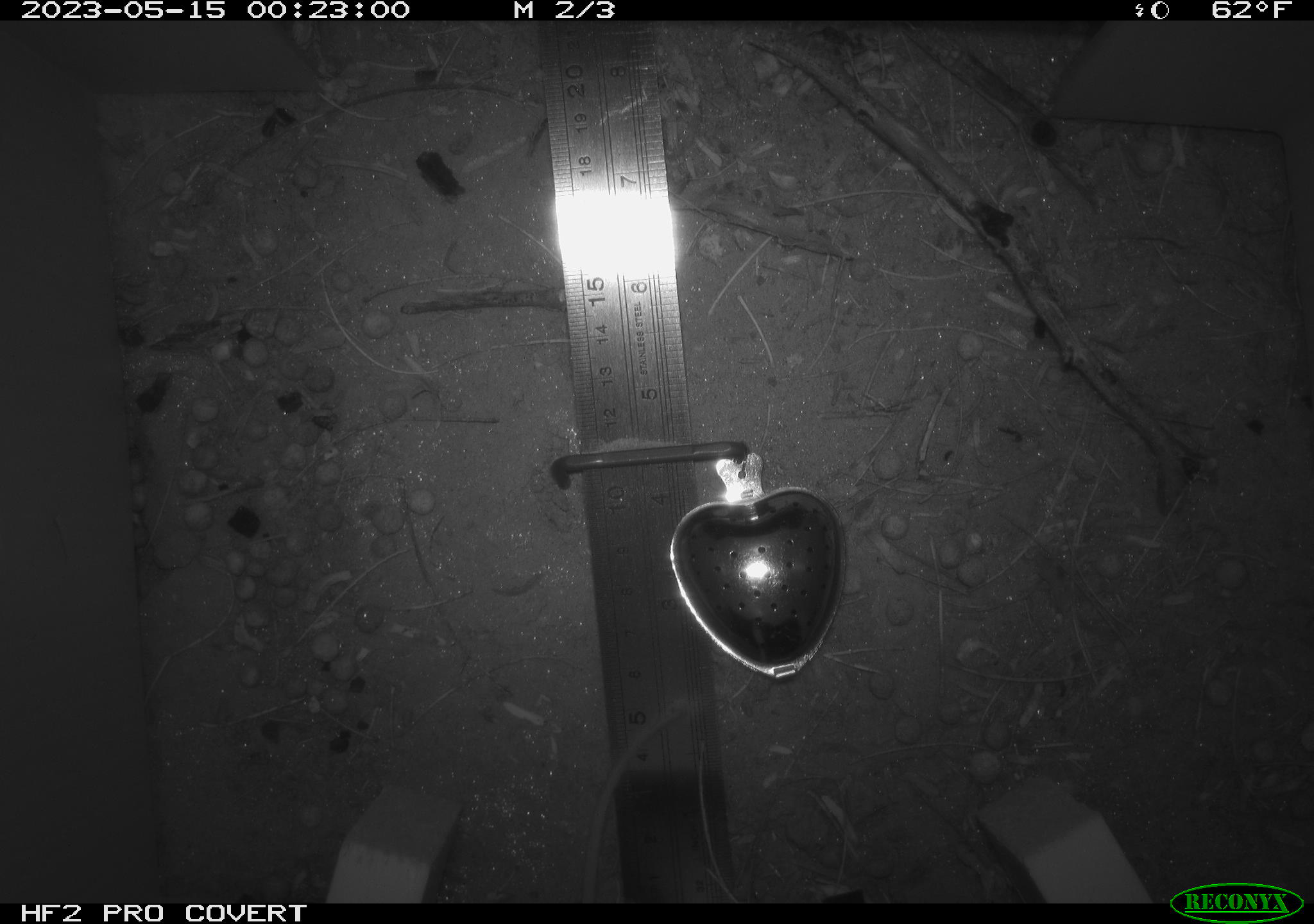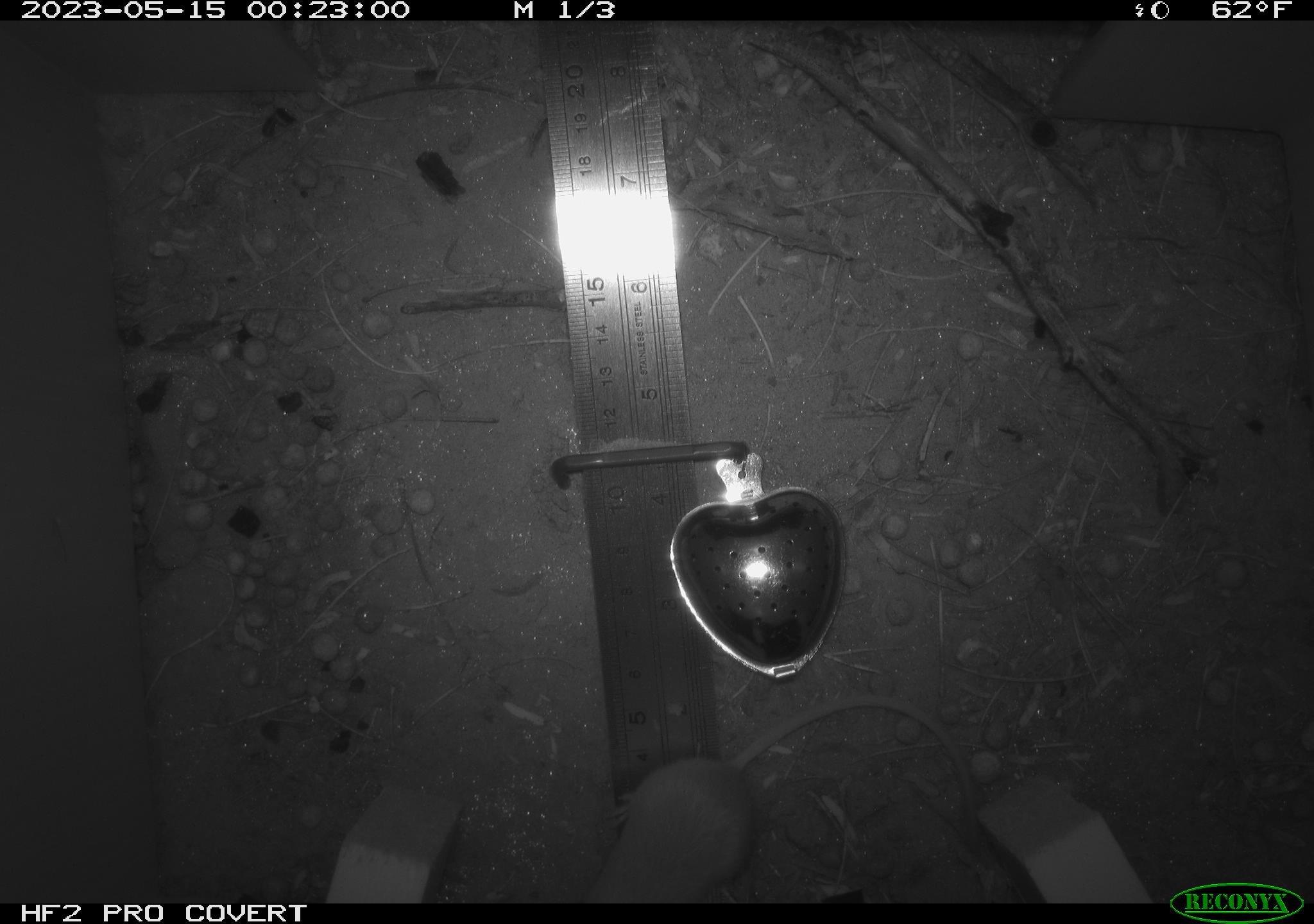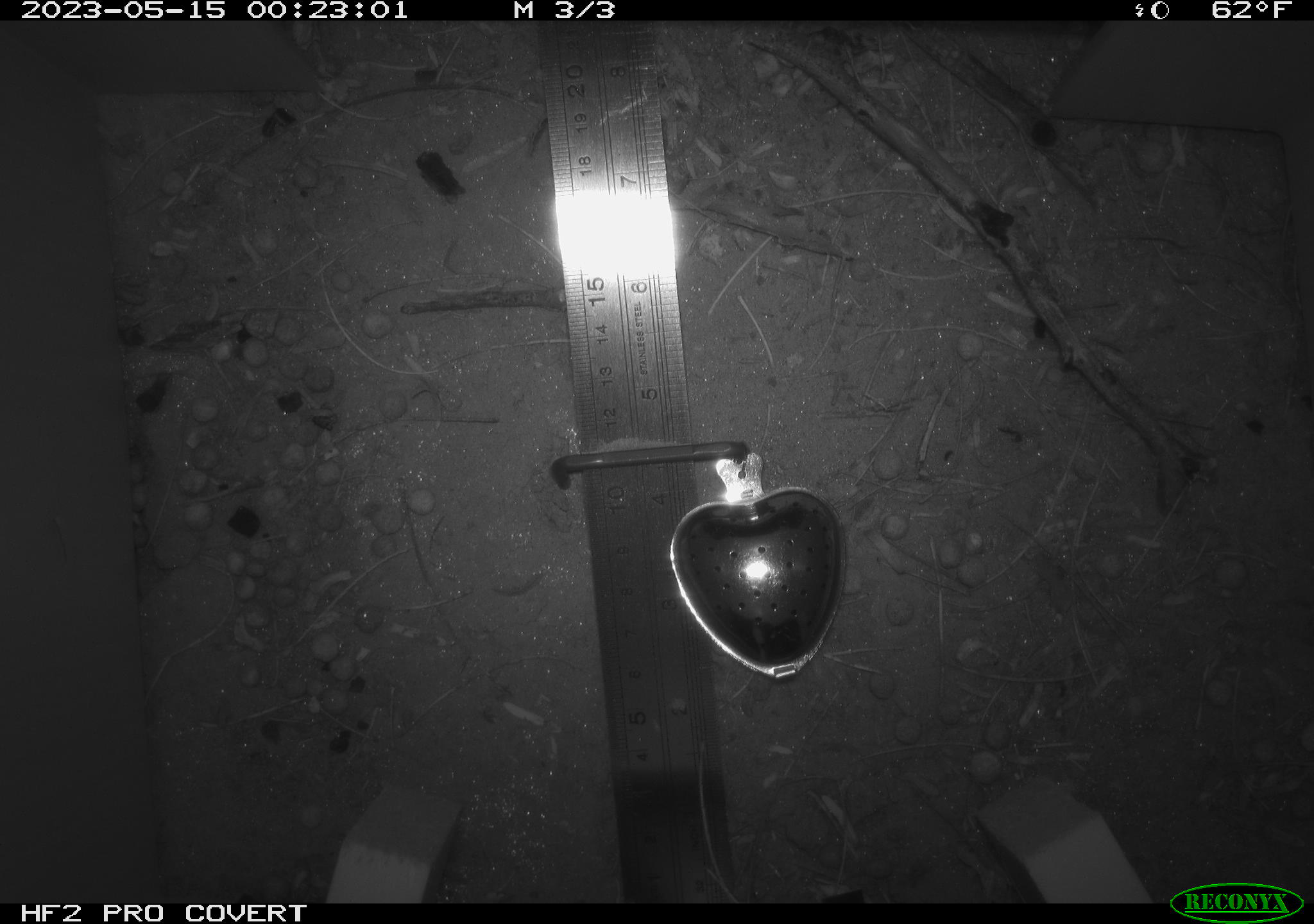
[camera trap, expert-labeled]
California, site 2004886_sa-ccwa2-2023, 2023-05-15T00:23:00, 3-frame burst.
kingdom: Animalia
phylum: Chordata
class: Mammalia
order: Rodentia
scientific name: Rodentia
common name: mouse species